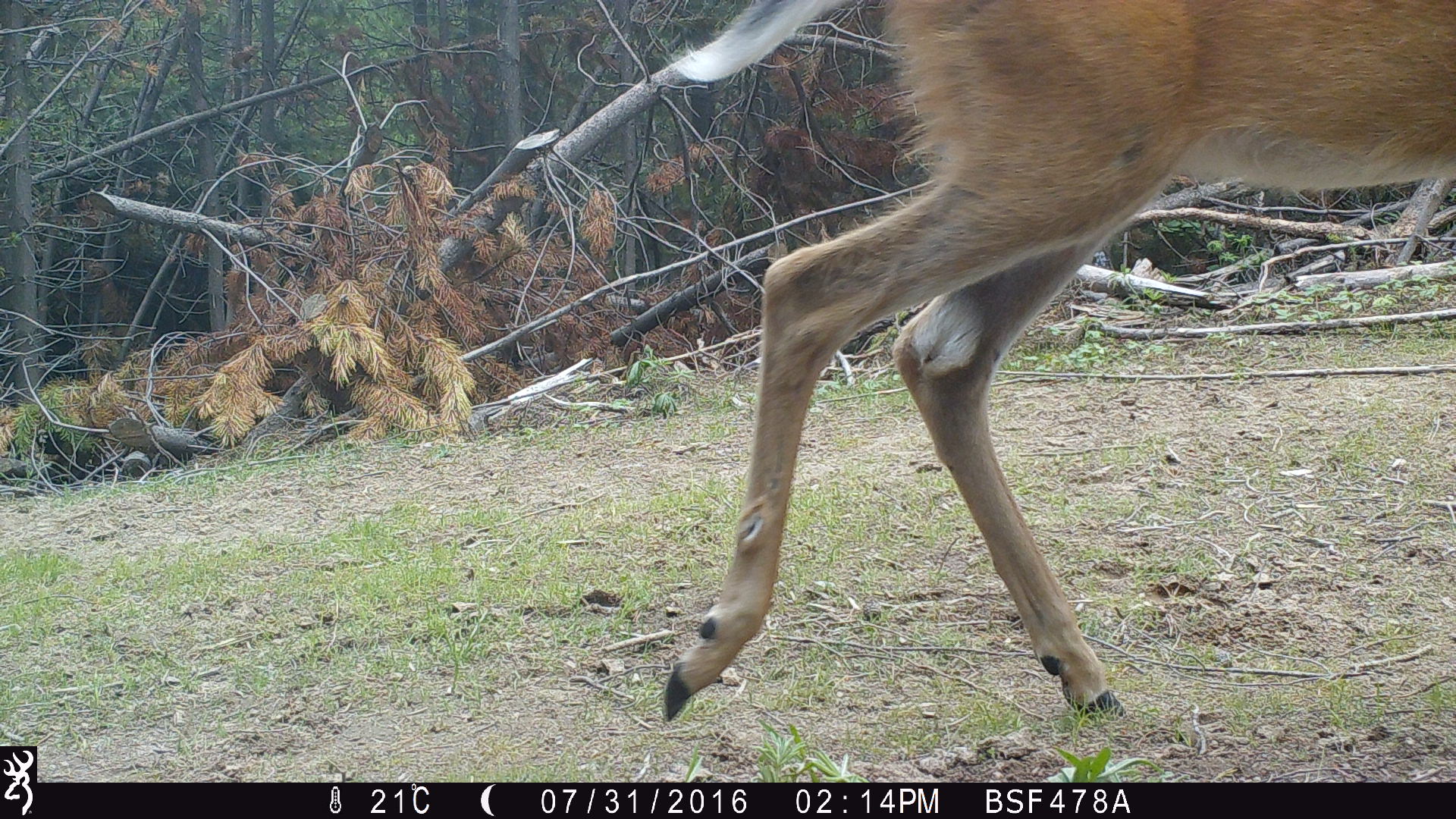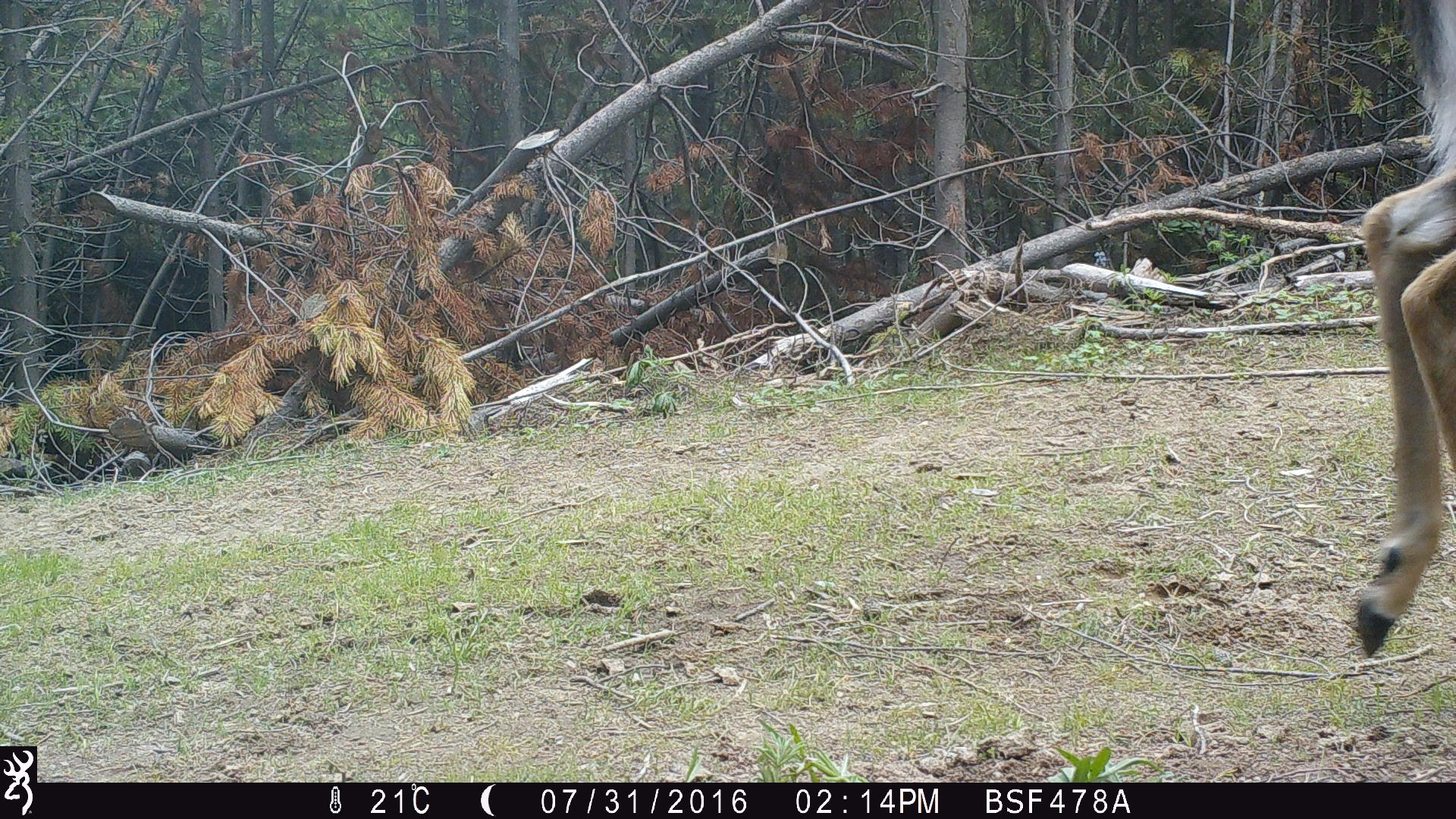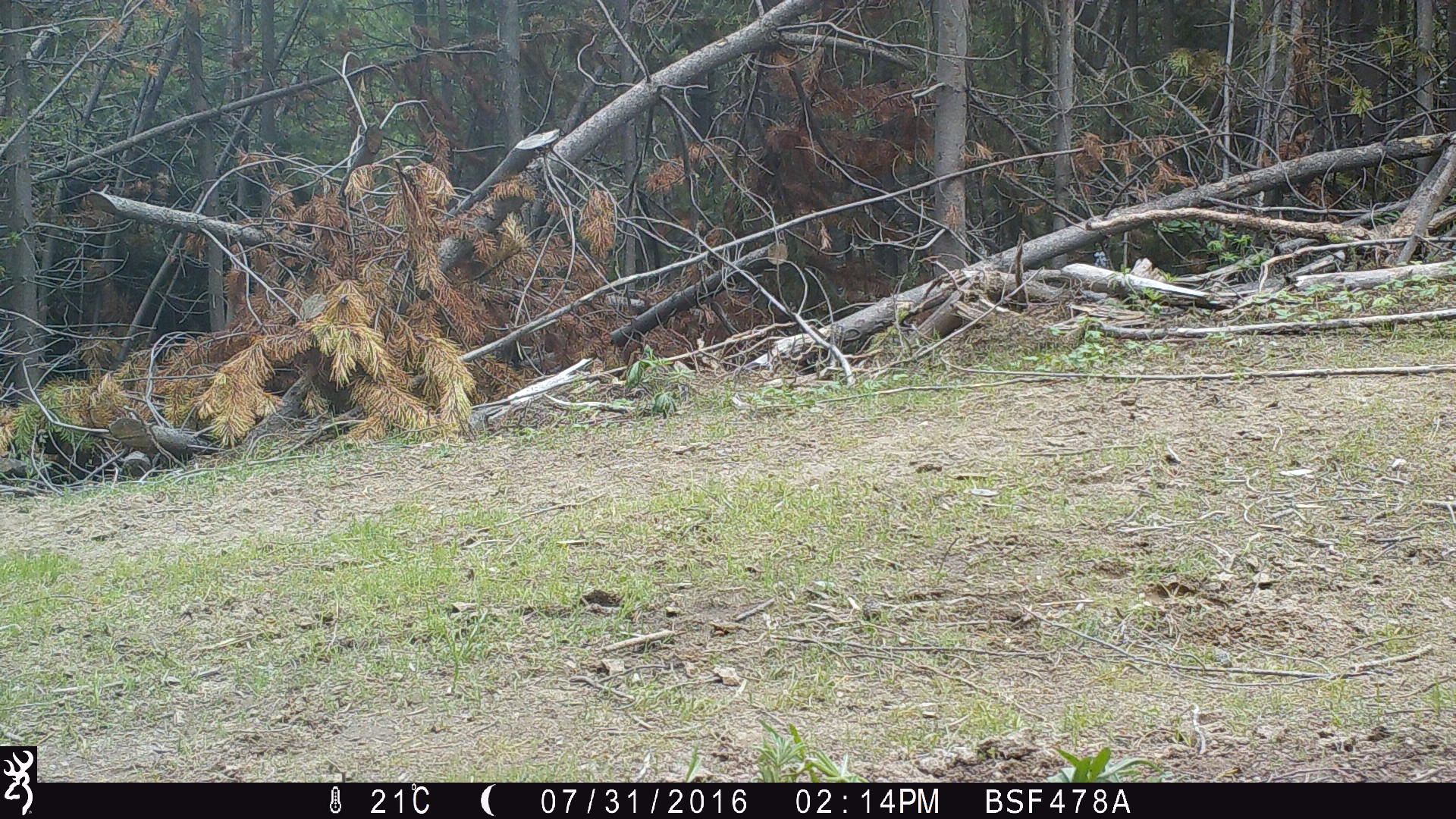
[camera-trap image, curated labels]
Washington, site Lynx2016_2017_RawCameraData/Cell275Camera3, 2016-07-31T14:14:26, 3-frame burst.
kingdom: Animalia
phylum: Chordata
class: Mammalia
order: Artiodactyla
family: Cervidae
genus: Odocoileus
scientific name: Odocoileus virginianus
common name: white-tailed deer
Odocoileus virginianus (white-tailed deer). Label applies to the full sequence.